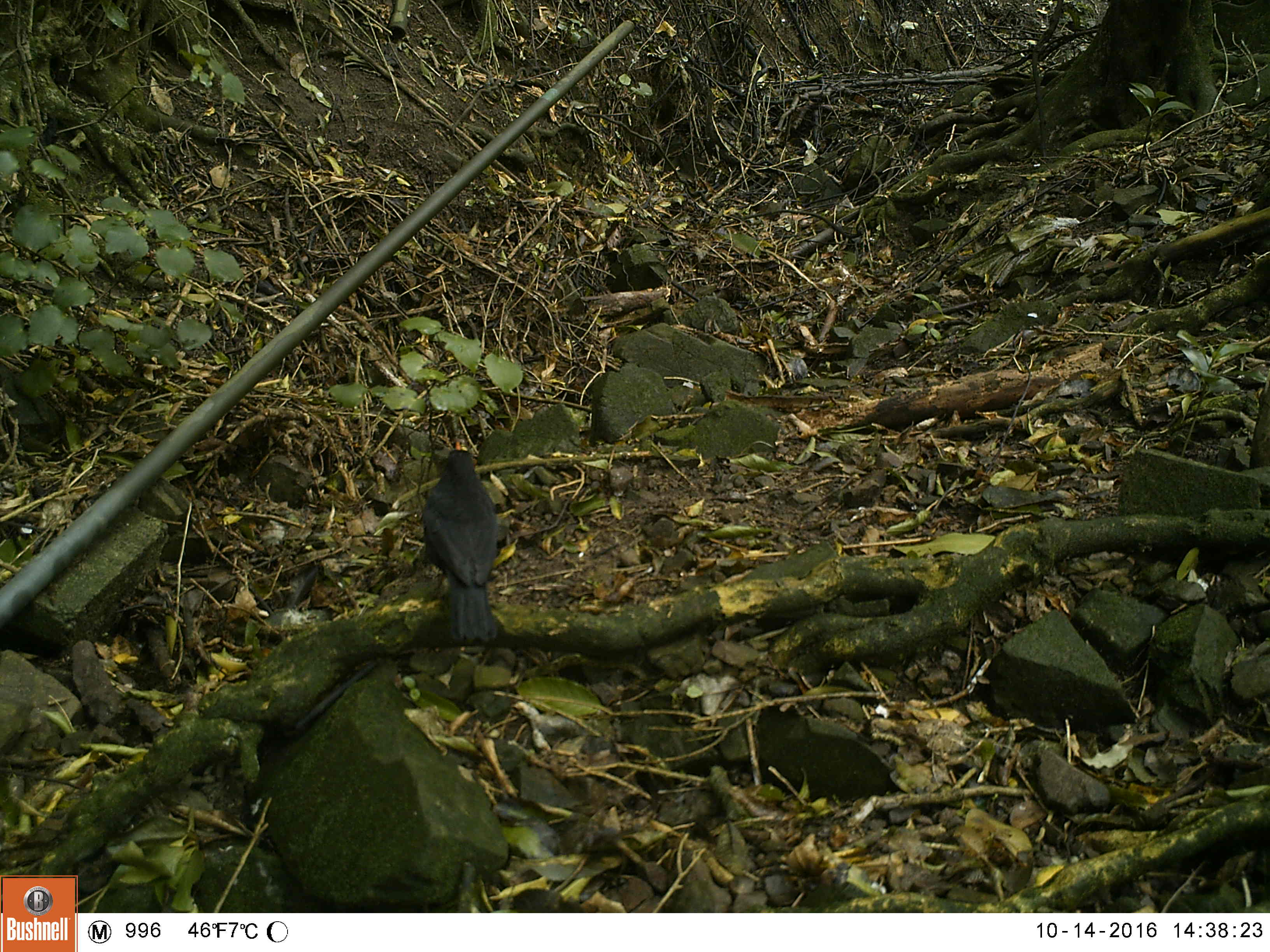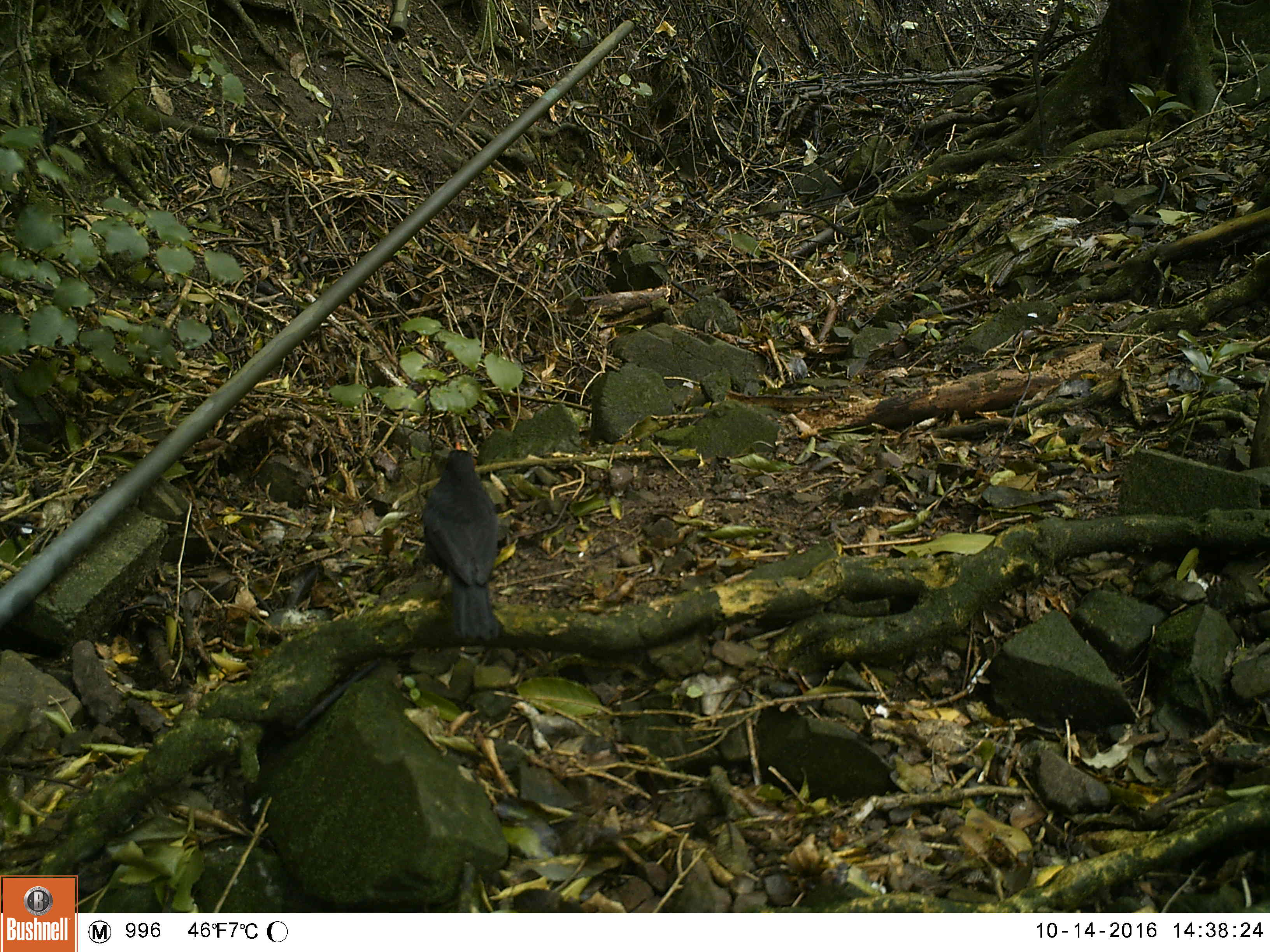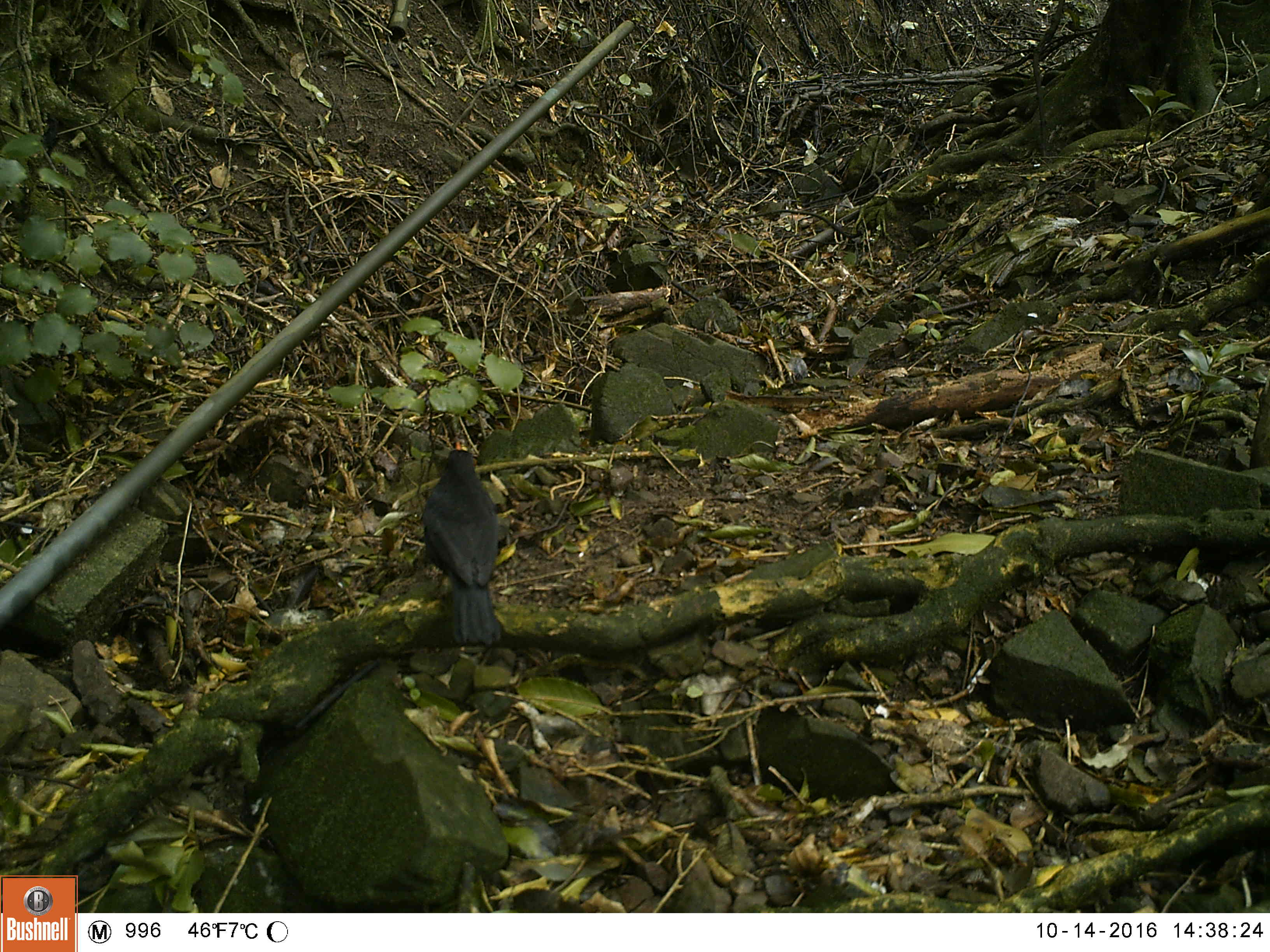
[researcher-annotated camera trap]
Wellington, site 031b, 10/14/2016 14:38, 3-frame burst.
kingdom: Animalia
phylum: Chordata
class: Aves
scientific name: Aves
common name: bird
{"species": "bird (Aves)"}